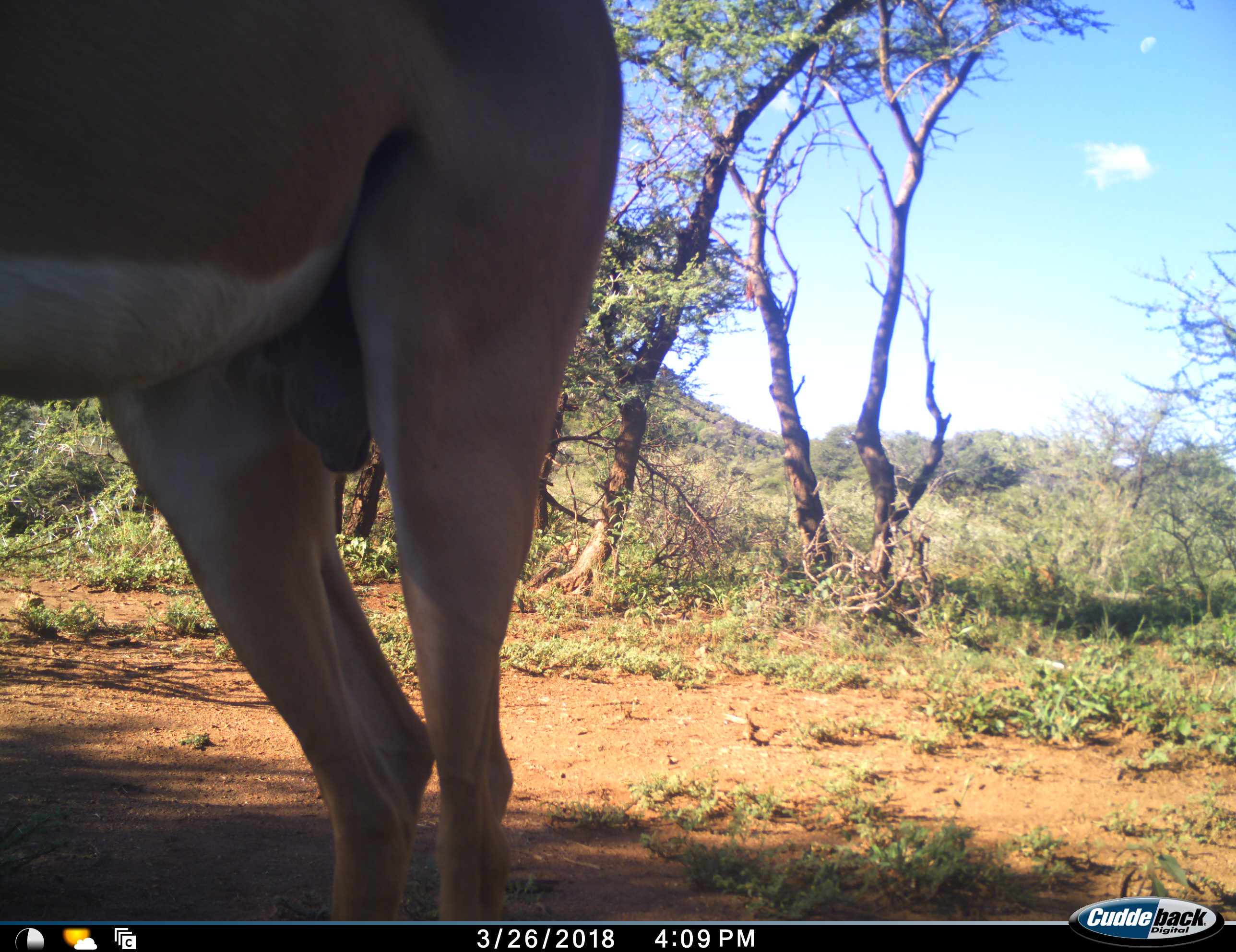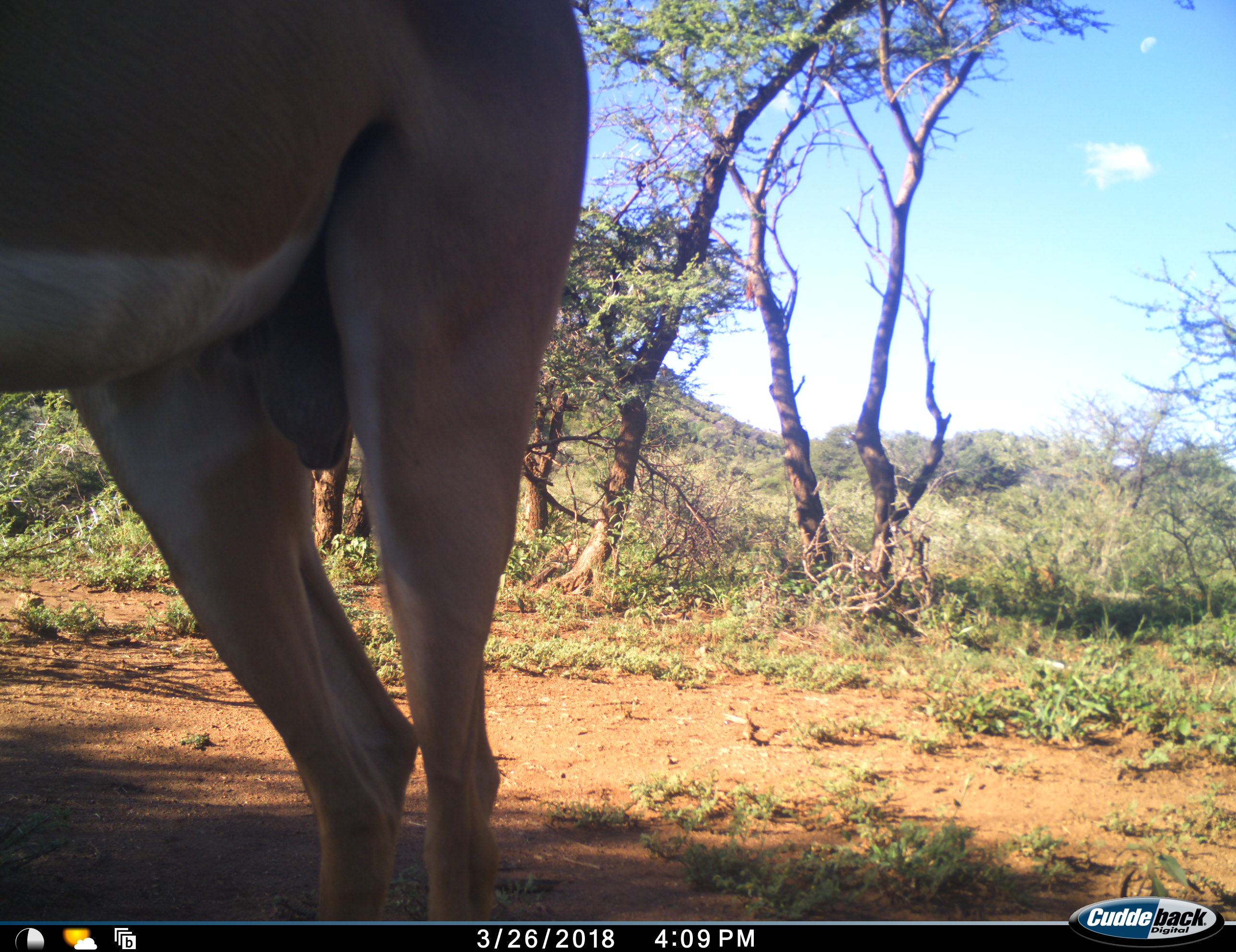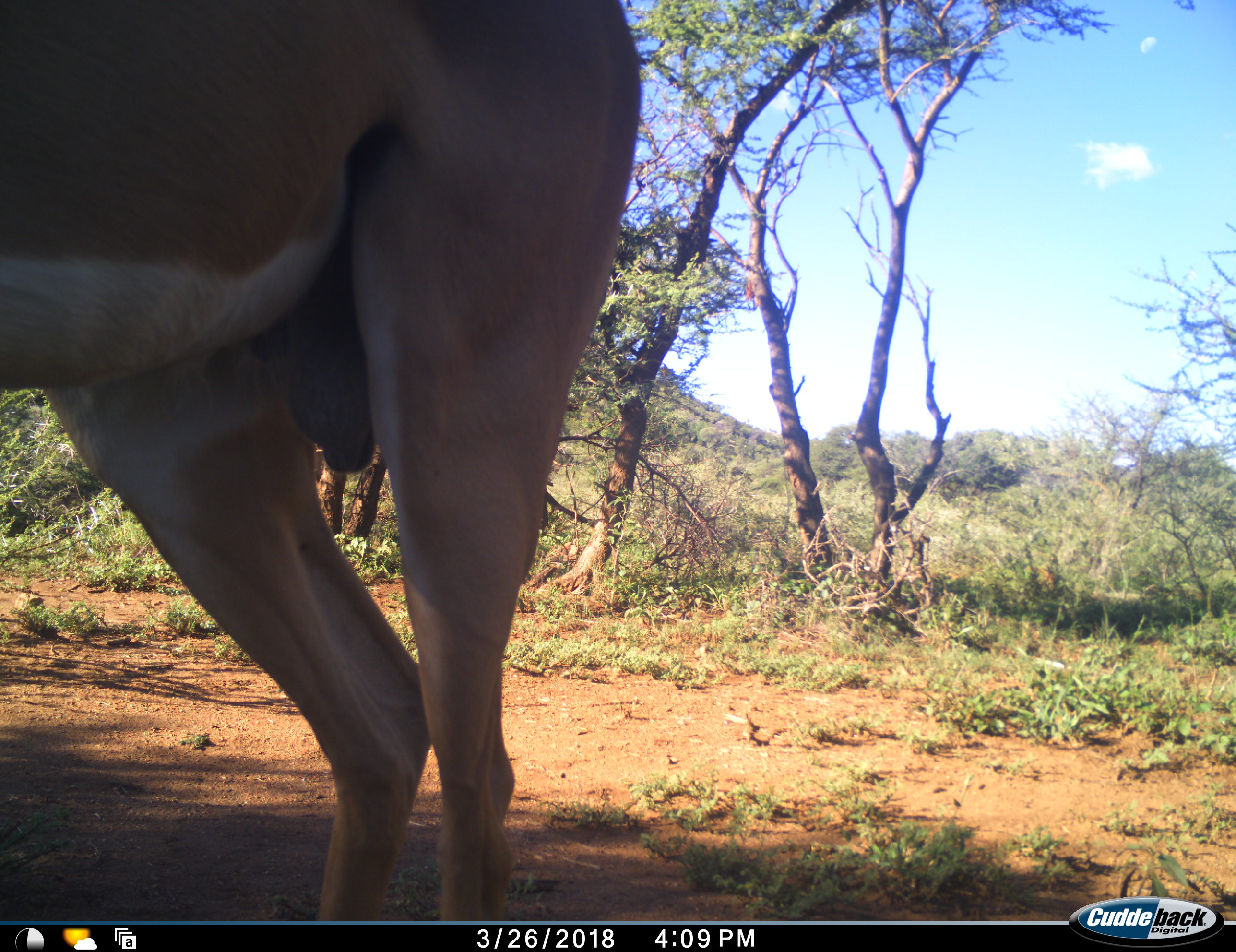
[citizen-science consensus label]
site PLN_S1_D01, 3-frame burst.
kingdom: Animalia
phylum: Chordata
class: Mammalia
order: Artiodactyla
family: Bovidae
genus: Aepyceros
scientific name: Aepyceros melampus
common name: impala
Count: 1.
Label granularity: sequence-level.